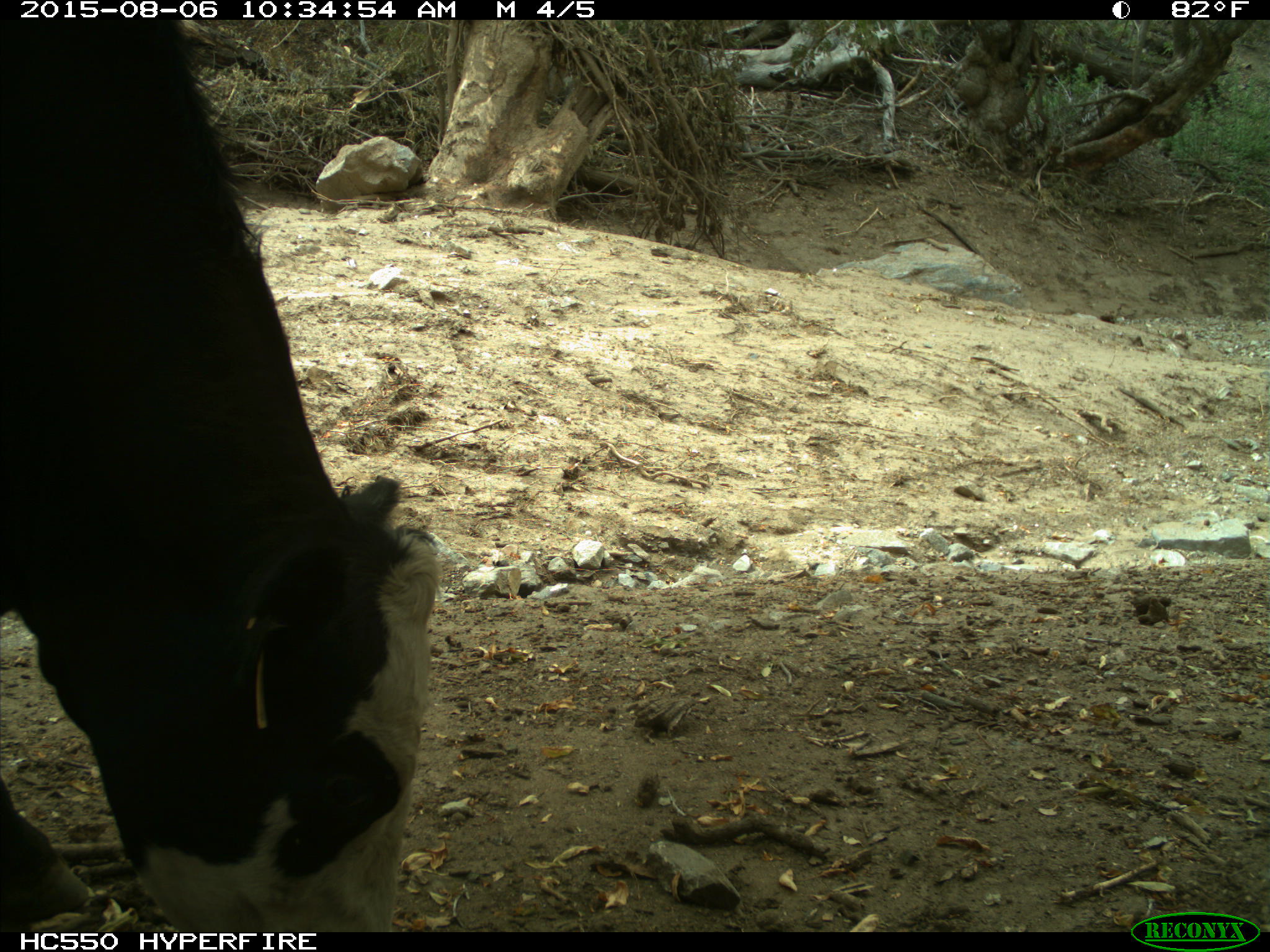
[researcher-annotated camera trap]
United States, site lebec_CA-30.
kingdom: Animalia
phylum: Chordata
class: Mammalia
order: Artiodactyla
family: Bovidae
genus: Bos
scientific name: Bos taurus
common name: domestic cow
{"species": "Bos taurus (domestic cow)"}